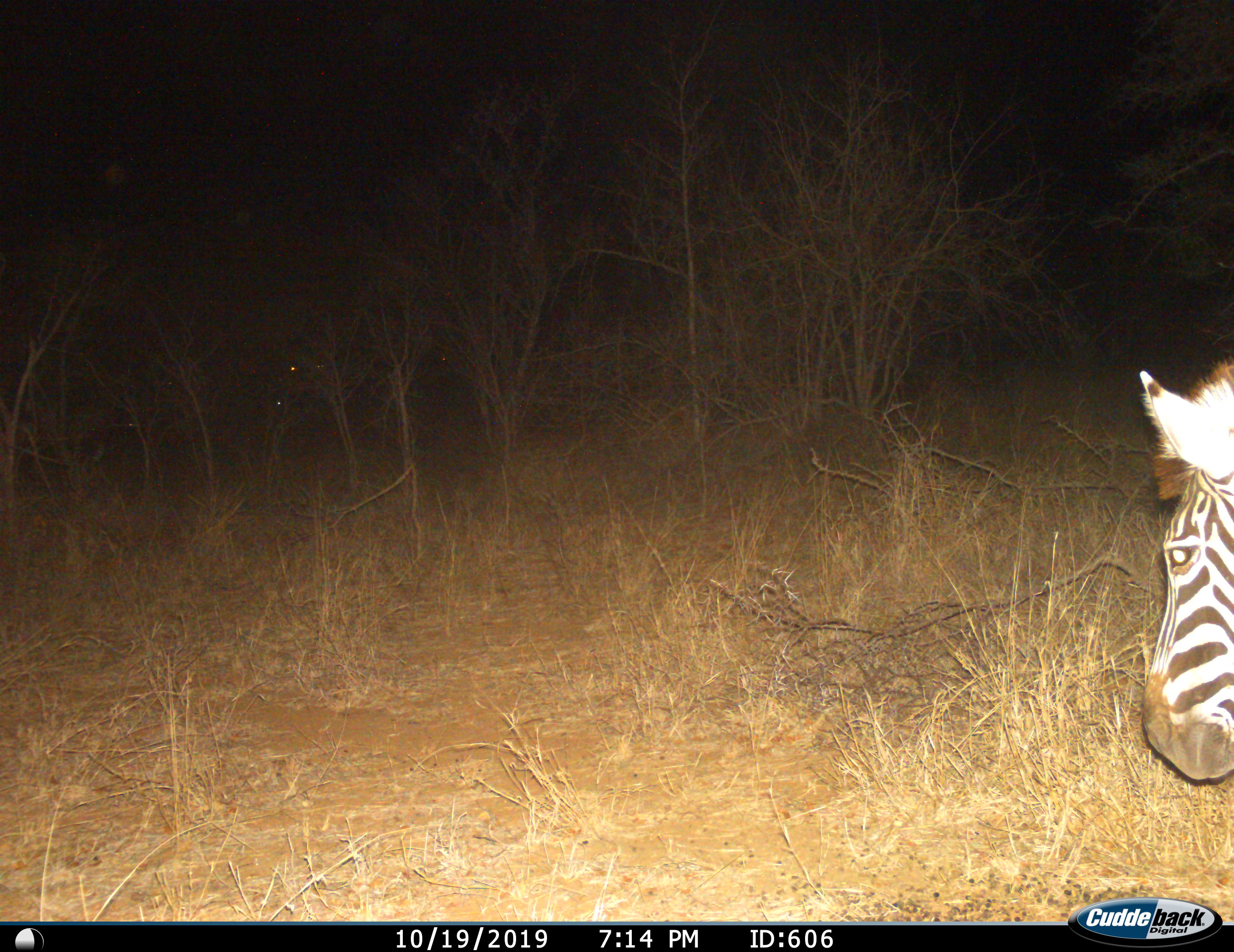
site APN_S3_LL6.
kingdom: Animalia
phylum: Chordata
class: Mammalia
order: Perissodactyla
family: Equidae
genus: Equus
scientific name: Equus quagga burchellii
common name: burchell's zebra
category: zebraburchells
Zebraburchells (burchell's zebra) (Equus quagga burchellii), count 1. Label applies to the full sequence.